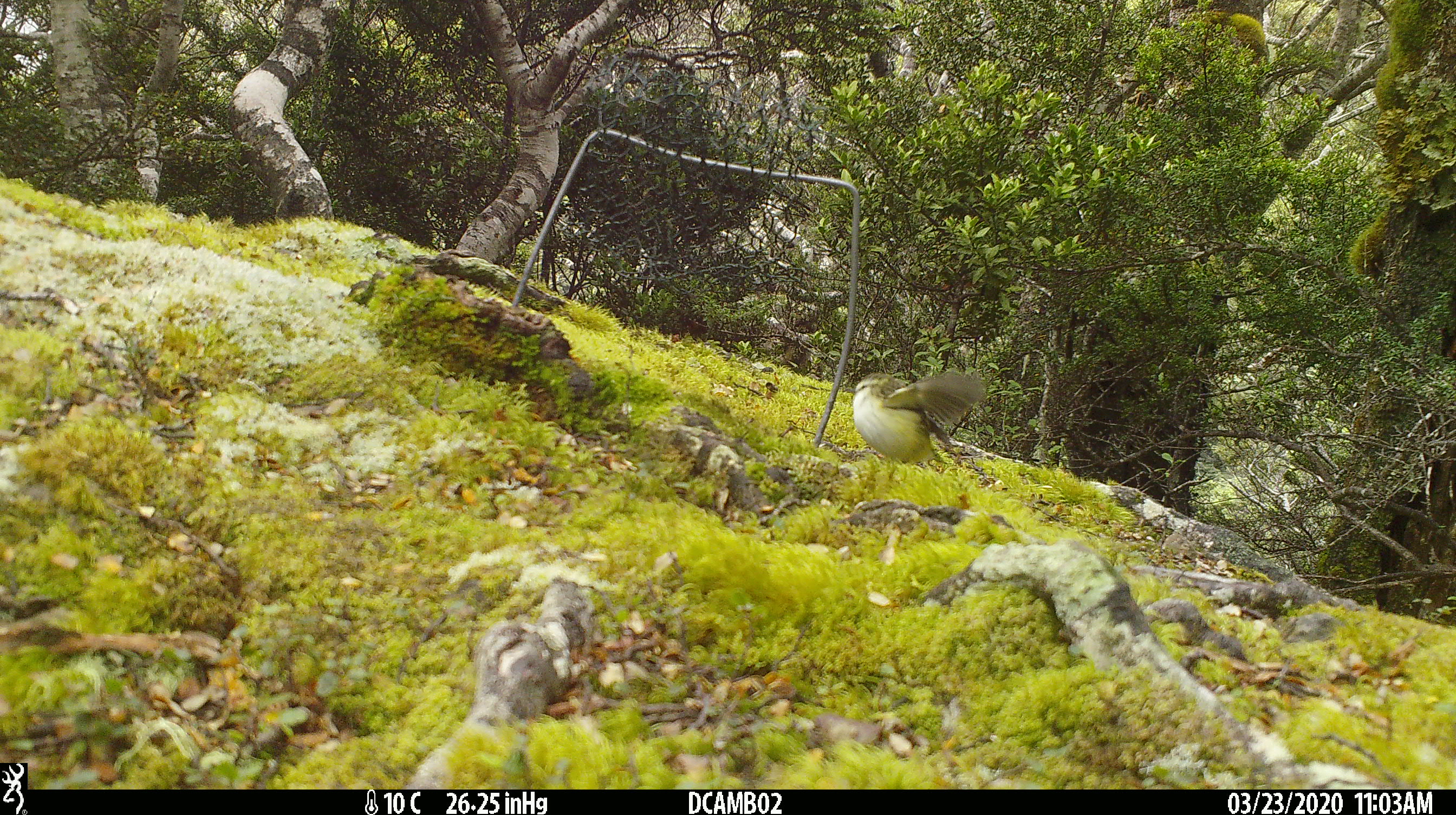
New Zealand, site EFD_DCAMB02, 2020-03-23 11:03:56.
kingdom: Animalia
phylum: Chordata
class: Aves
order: Passeriformes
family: Acanthisittidae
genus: Acanthisitta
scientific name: Acanthisitta chloris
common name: rifleman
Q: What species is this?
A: Rifleman (Acanthisitta chloris).